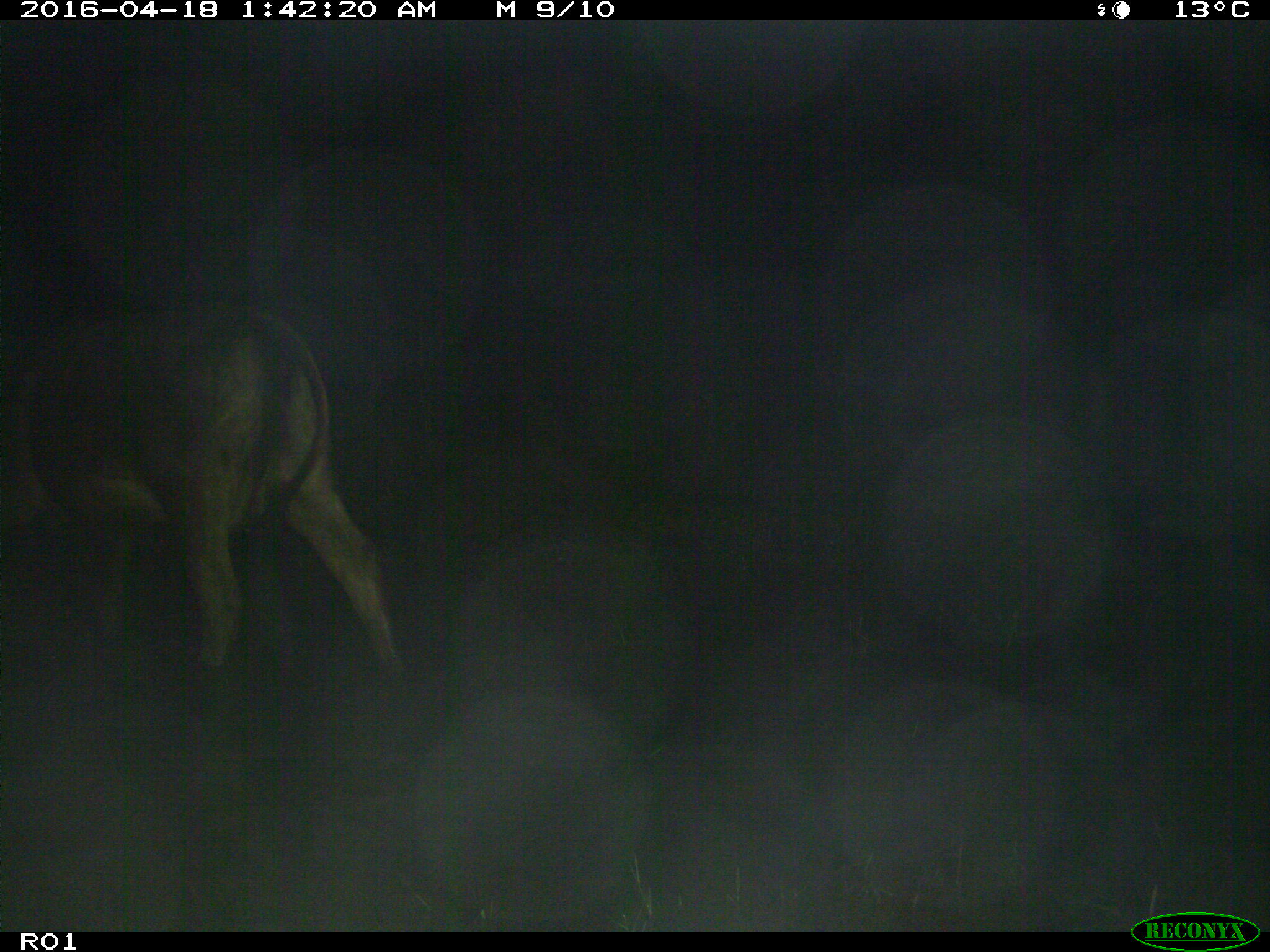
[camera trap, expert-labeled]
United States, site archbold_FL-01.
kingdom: Animalia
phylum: Chordata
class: Mammalia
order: Artiodactyla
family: Bovidae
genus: Bos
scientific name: Bos taurus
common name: domestic cow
Bos taurus (domestic cow).